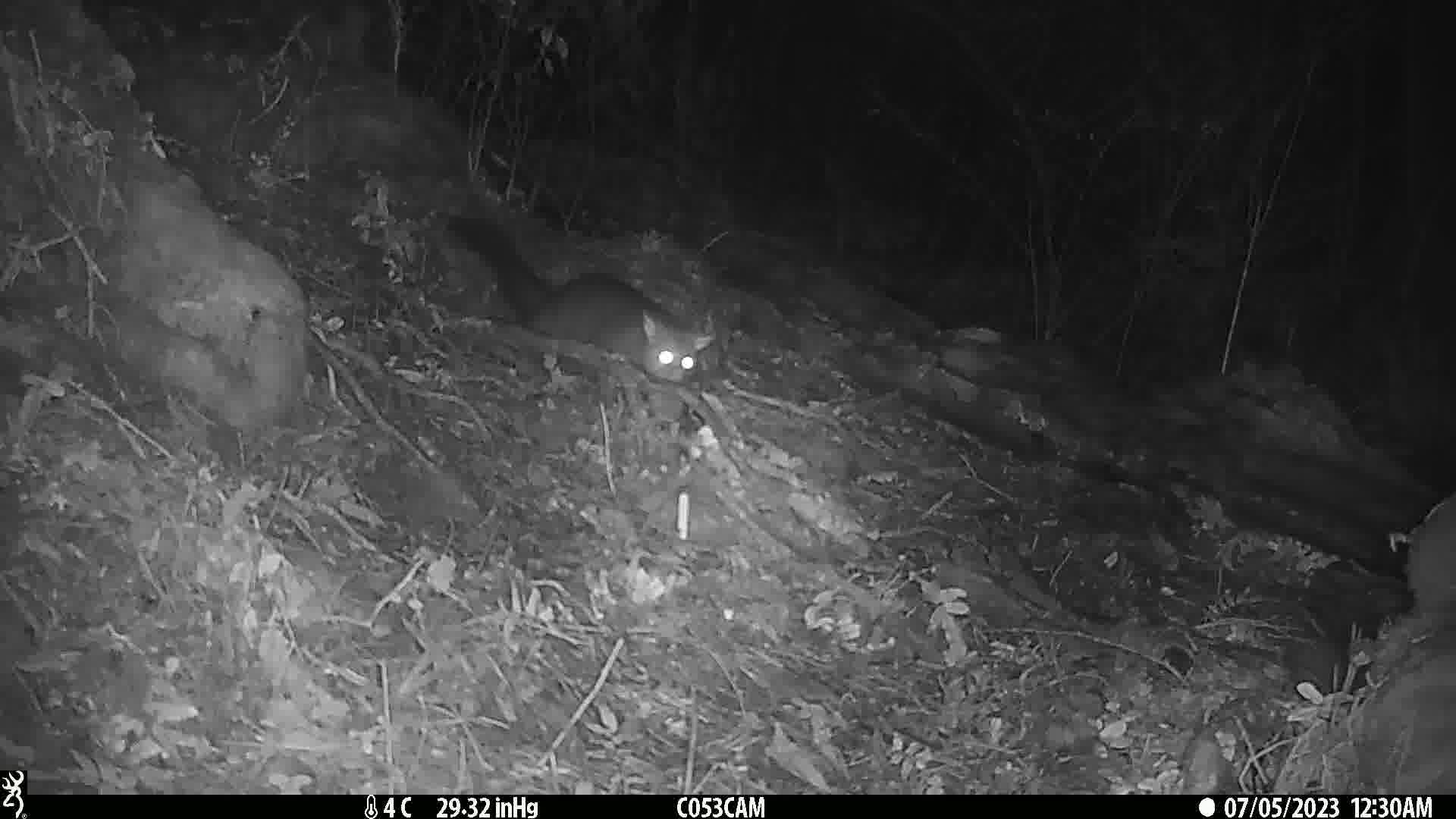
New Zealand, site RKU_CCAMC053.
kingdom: Animalia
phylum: Chordata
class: Mammalia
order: Diprotodontia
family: Phalangeridae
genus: Trichosurus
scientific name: Trichosurus vulpecula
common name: common brushtail possum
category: possum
Possum (common brushtail possum) (Trichosurus vulpecula).